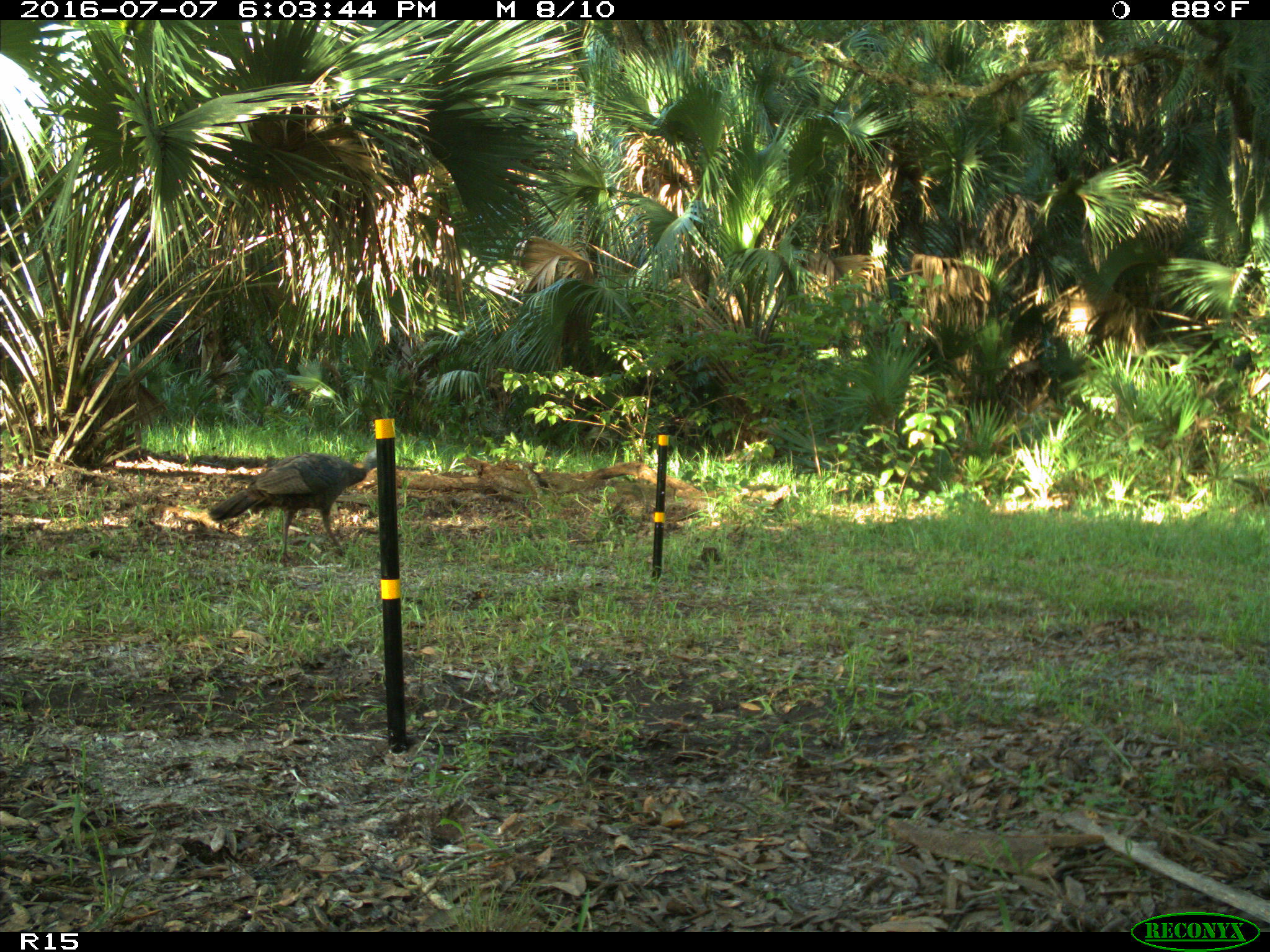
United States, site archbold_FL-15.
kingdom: Animalia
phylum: Chordata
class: Aves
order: Galliformes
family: Phasianidae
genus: Meleagris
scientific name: Meleagris gallopavo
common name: wild turkey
Meleagris gallopavo (wild turkey).